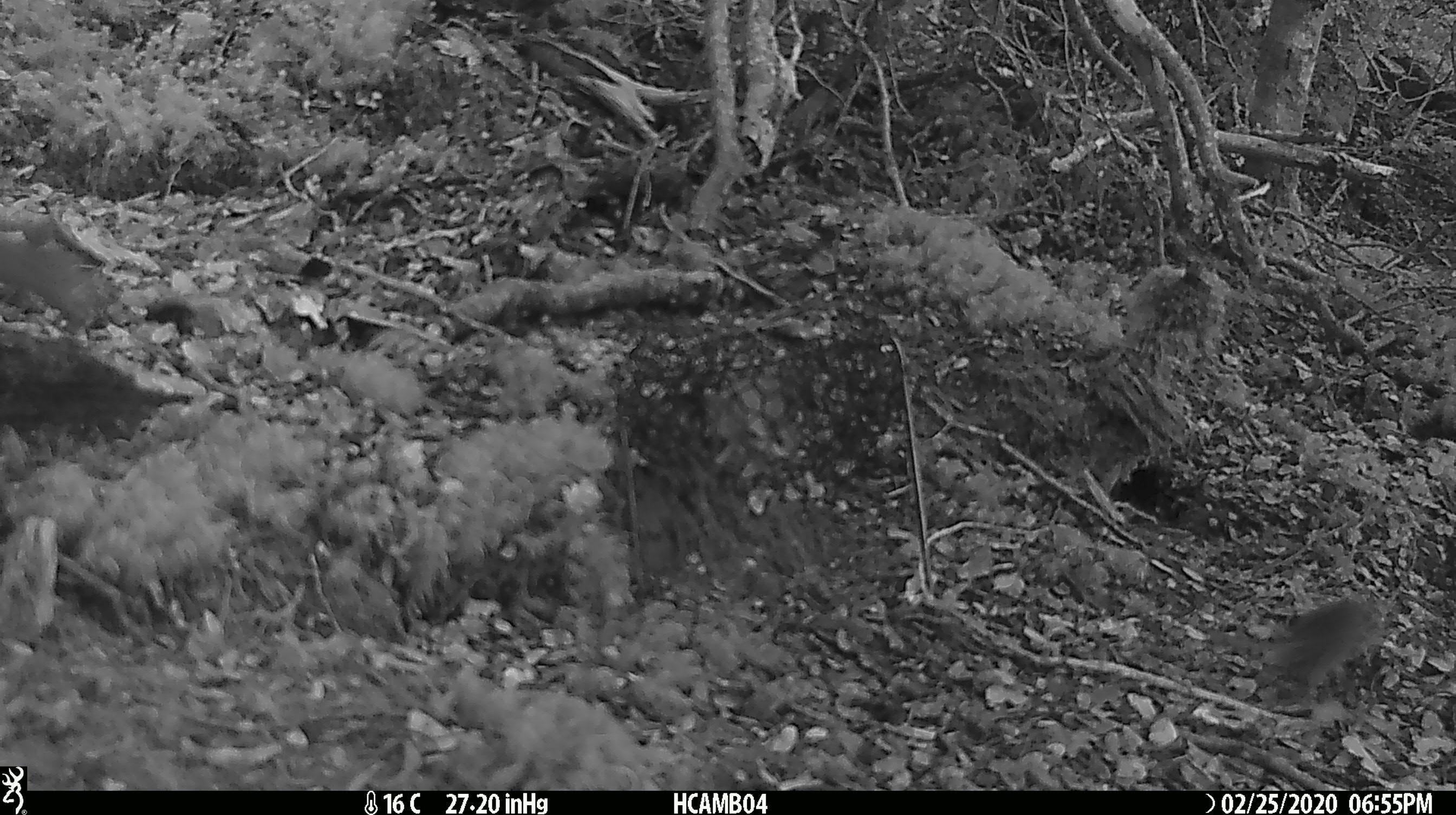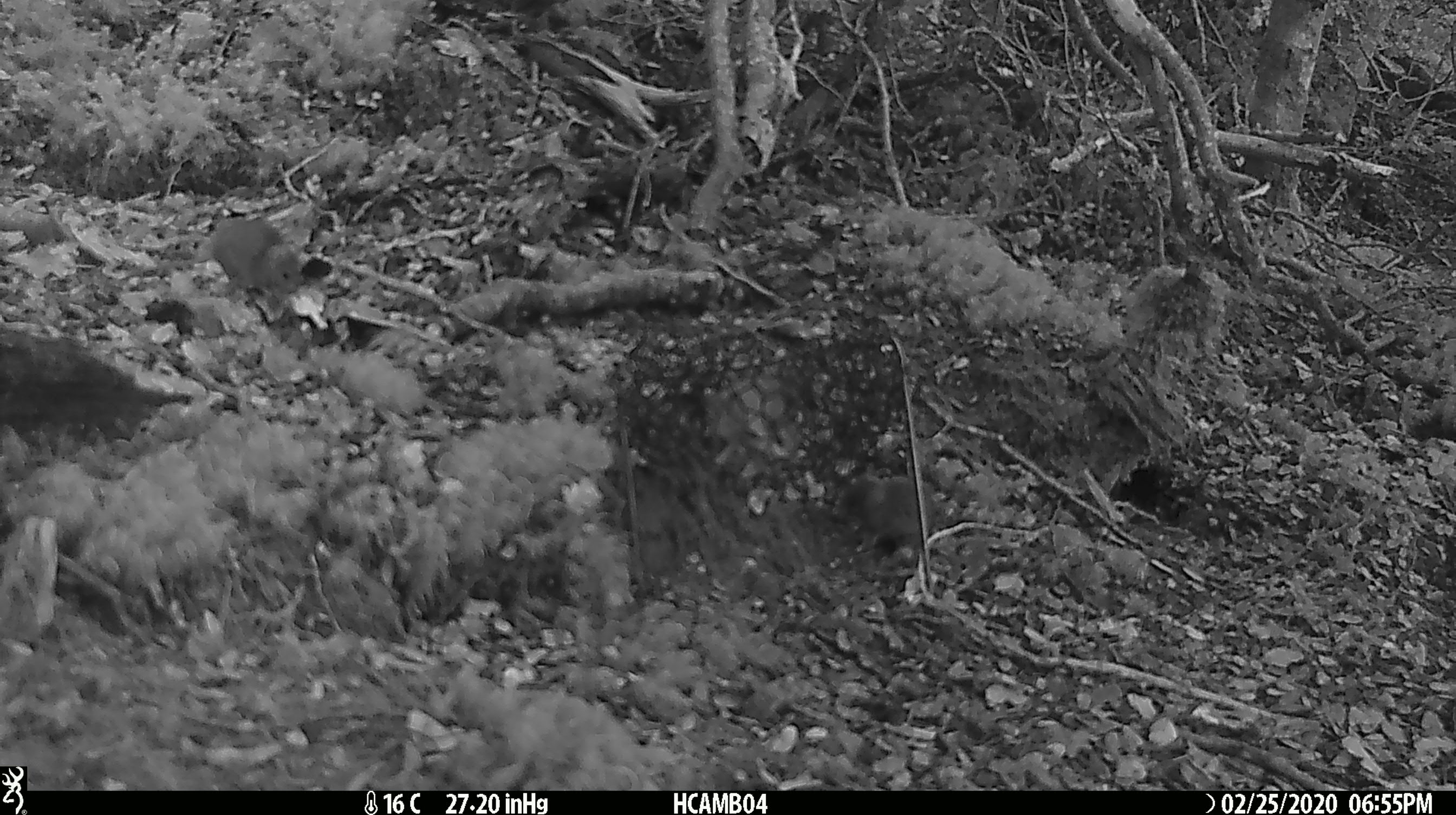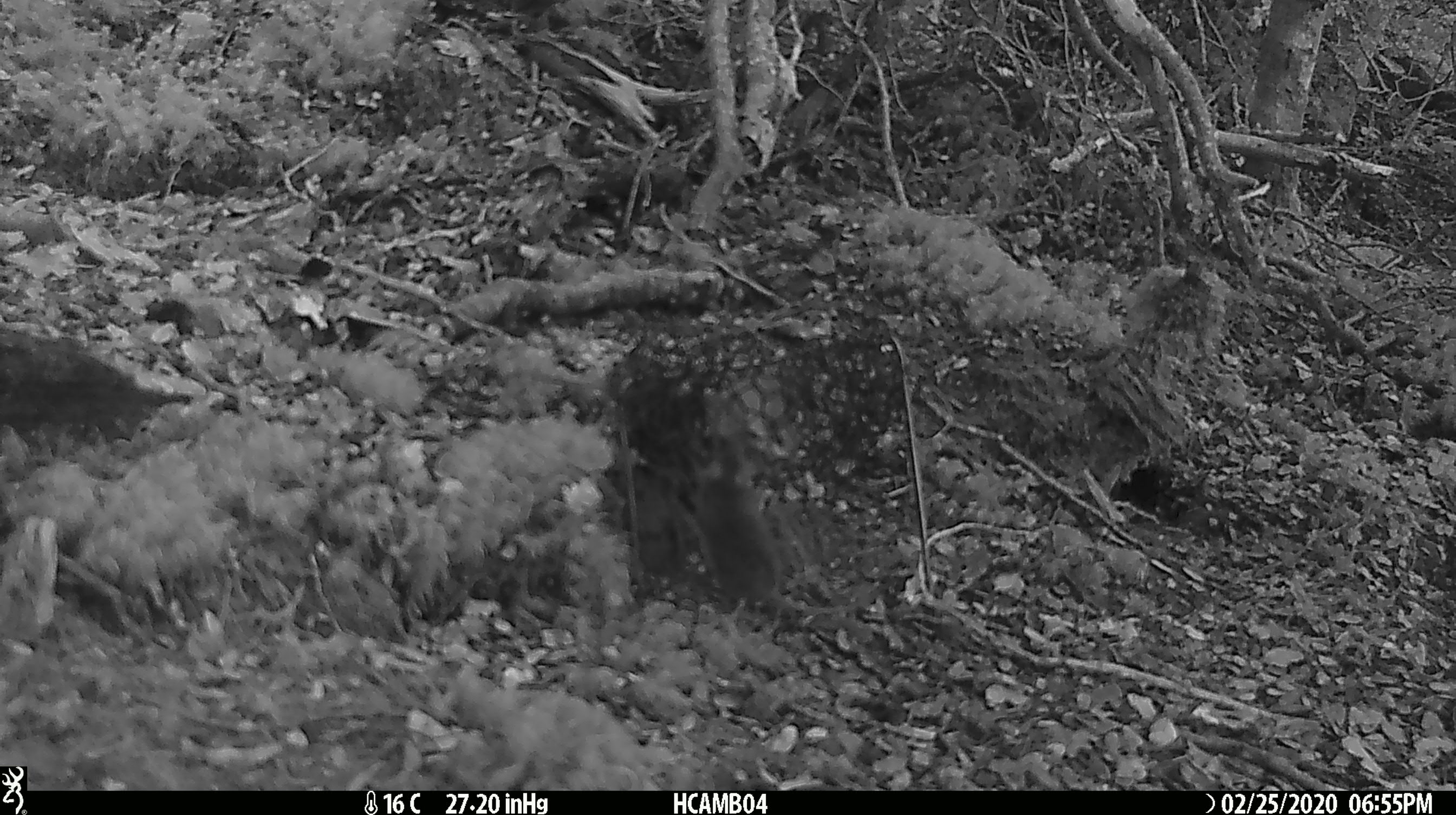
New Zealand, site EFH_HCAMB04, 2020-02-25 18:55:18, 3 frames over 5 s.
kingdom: Animalia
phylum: Chordata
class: Mammalia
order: Rodentia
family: Muridae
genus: Mus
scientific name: Mus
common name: mouse